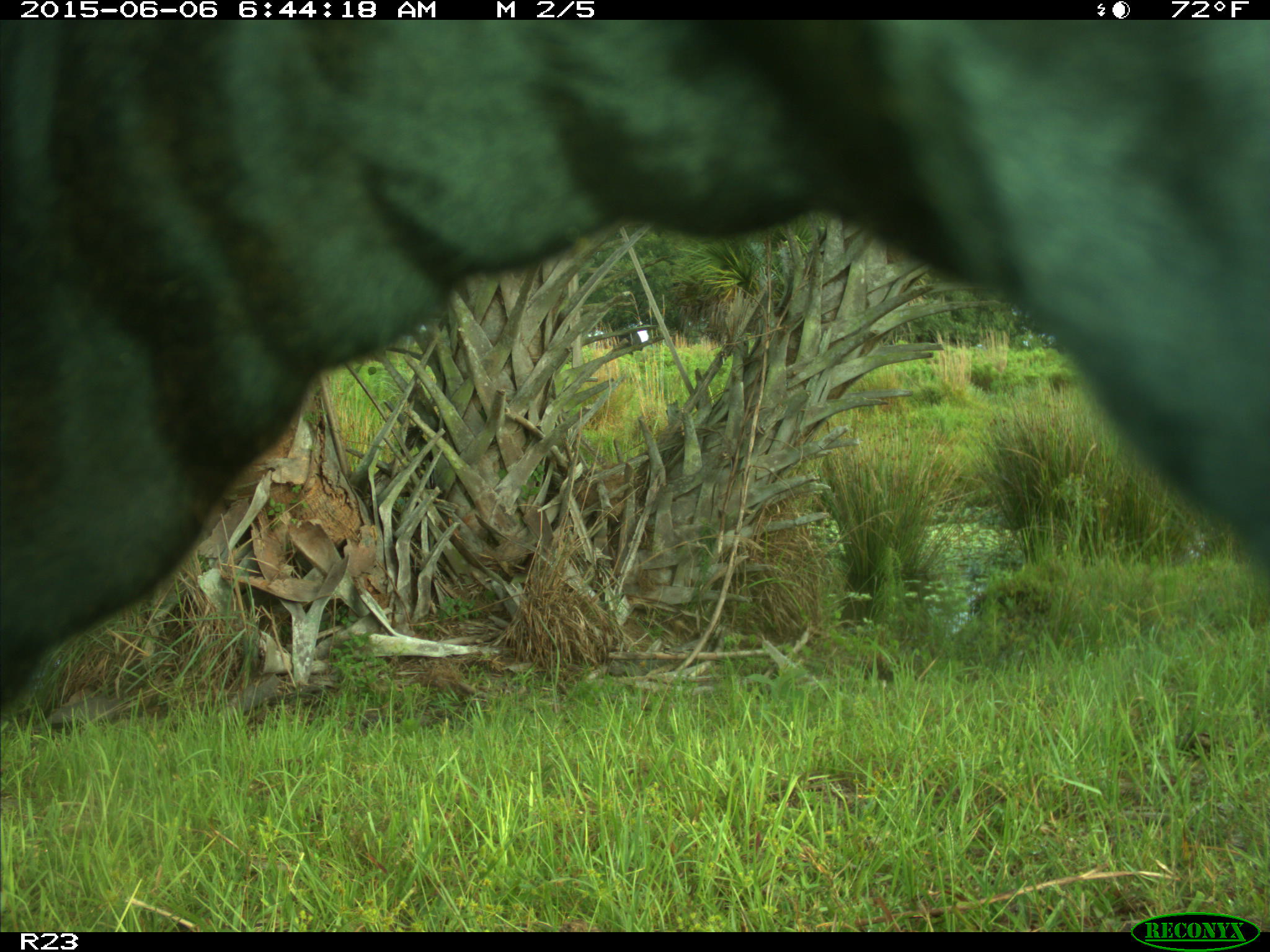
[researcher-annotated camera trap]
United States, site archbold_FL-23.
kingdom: Animalia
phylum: Chordata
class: Mammalia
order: Artiodactyla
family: Bovidae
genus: Bos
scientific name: Bos taurus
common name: domestic cow